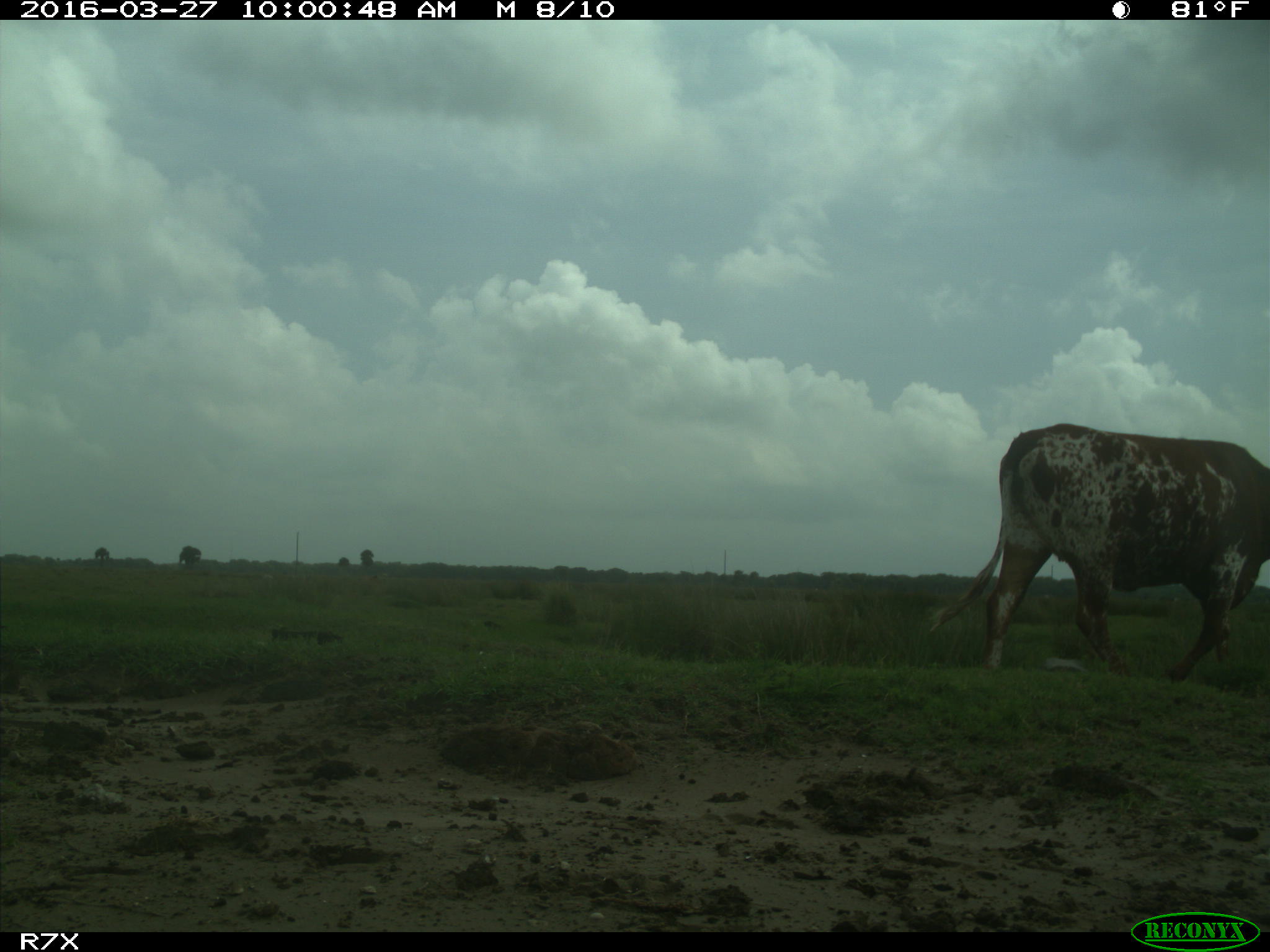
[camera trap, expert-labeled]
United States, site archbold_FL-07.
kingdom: Animalia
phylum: Chordata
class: Mammalia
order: Artiodactyla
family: Bovidae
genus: Bos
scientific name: Bos taurus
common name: domestic cow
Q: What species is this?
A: Bos taurus (domestic cow).